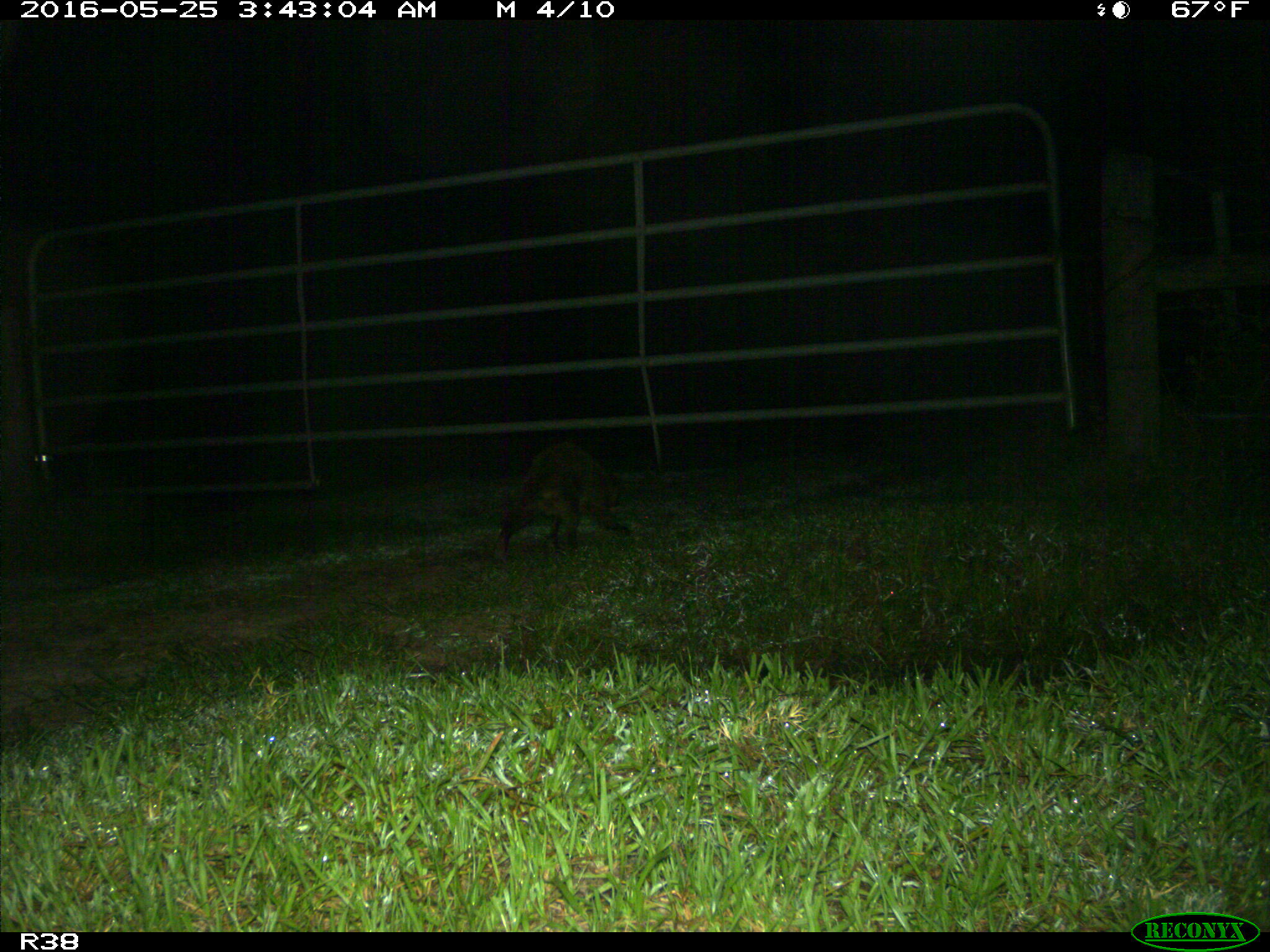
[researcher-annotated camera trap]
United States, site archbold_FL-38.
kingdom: Animalia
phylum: Chordata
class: Mammalia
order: Carnivora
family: Procyonidae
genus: Procyon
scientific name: Procyon lotor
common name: common raccoon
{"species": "Procyon lotor (common raccoon)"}